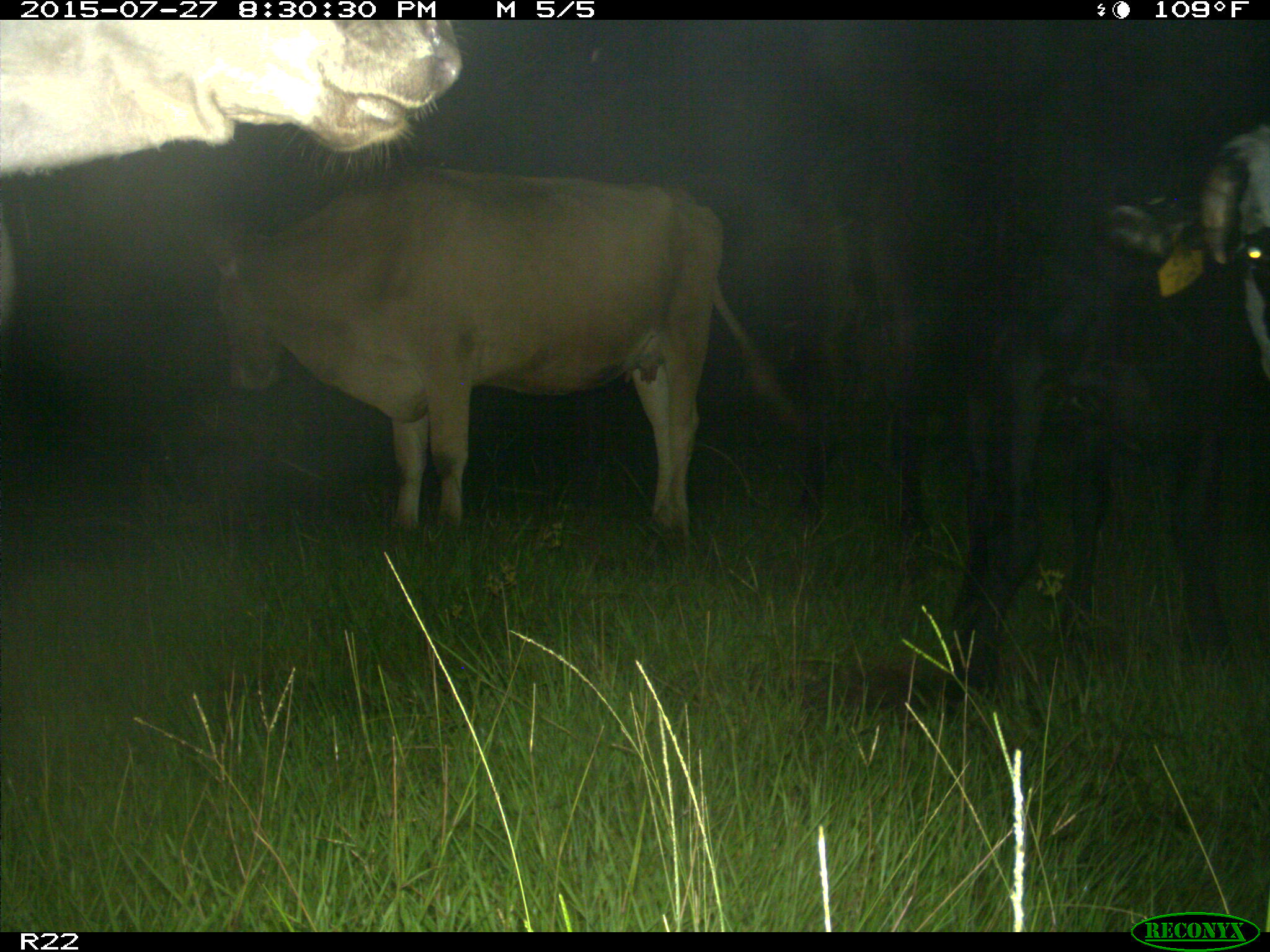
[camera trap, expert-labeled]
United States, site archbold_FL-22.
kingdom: Animalia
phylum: Chordata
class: Mammalia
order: Artiodactyla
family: Bovidae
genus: Bos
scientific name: Bos taurus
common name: domestic cow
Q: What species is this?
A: Bos taurus (domestic cow).